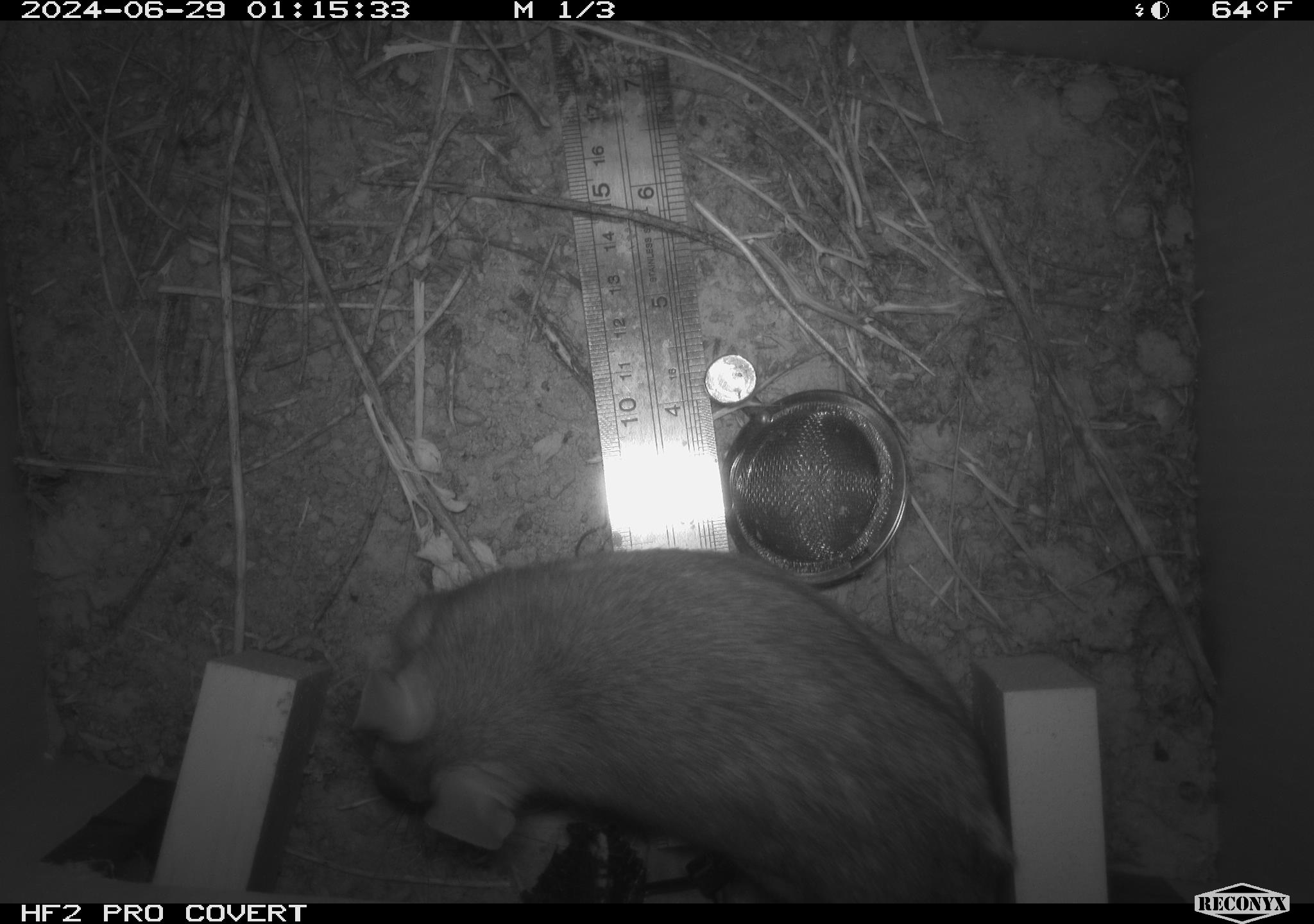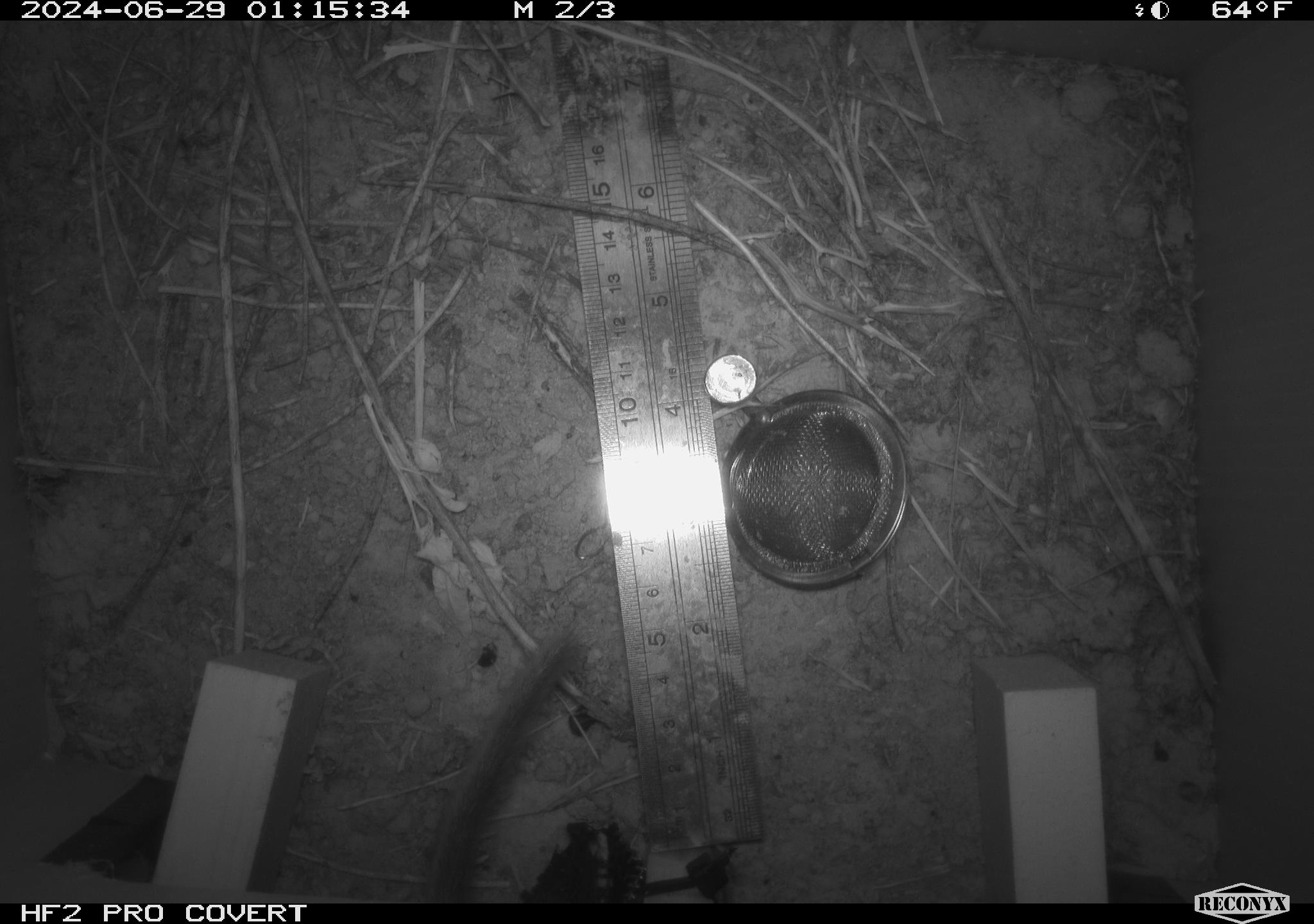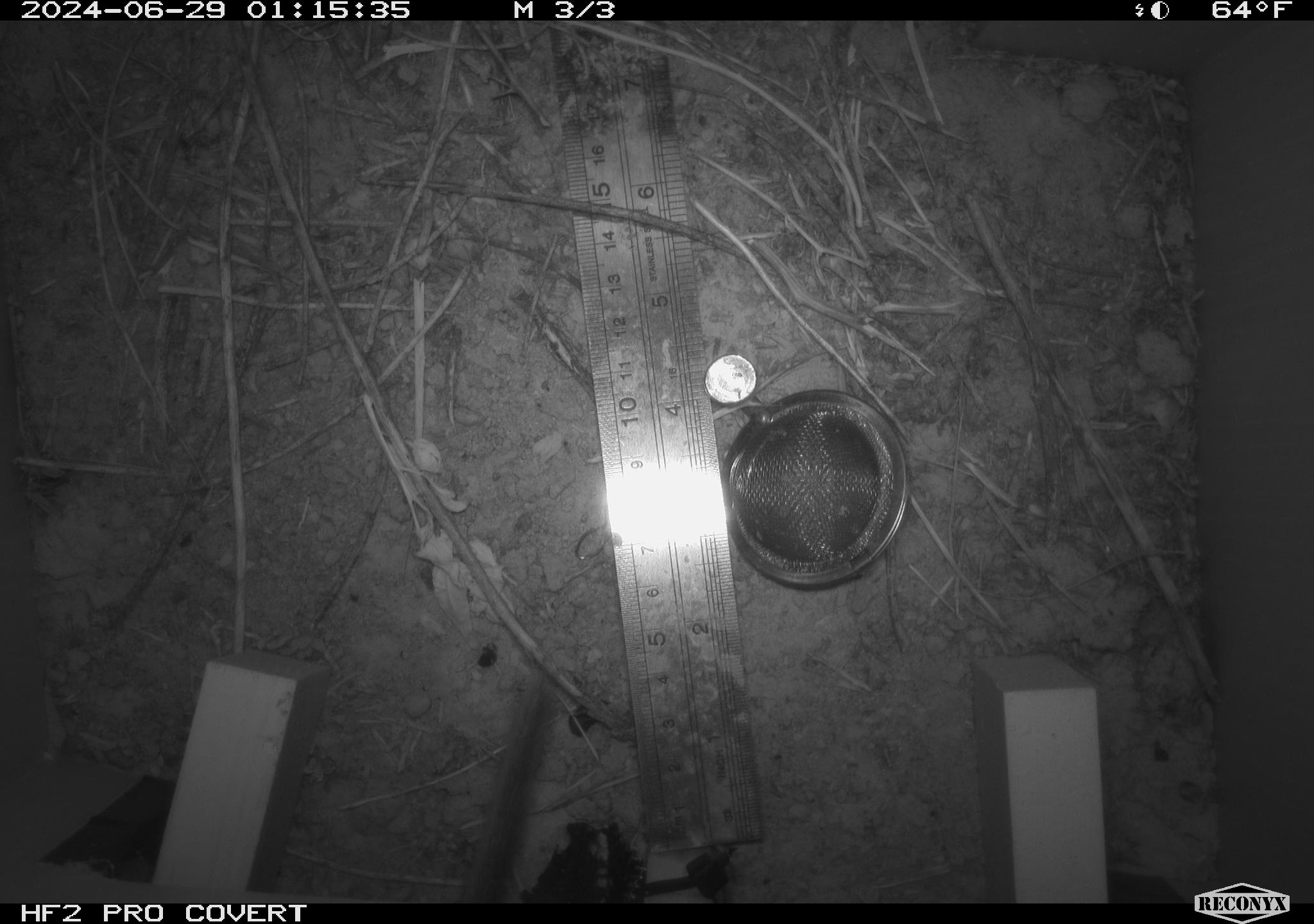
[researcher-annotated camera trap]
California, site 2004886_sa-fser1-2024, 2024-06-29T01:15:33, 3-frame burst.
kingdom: Animalia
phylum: Chordata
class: Mammalia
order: Rodentia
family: Cricetidae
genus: Neotoma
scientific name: Neotoma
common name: pack rat or woodrat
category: neotoma species